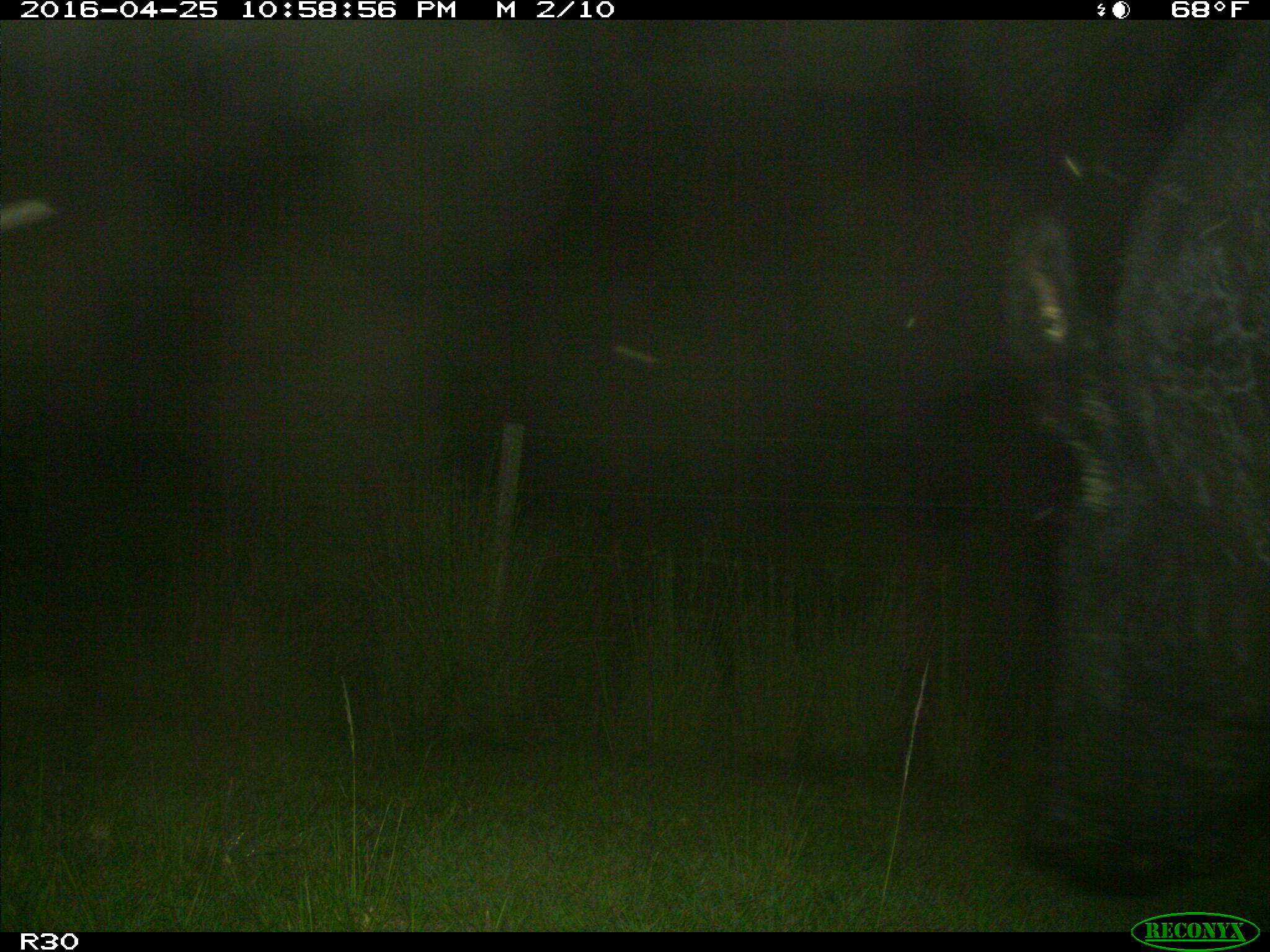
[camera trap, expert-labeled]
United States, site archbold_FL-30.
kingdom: Animalia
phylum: Chordata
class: Mammalia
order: Artiodactyla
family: Bovidae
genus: Bos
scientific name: Bos taurus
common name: domestic cow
Bos taurus (domestic cow).